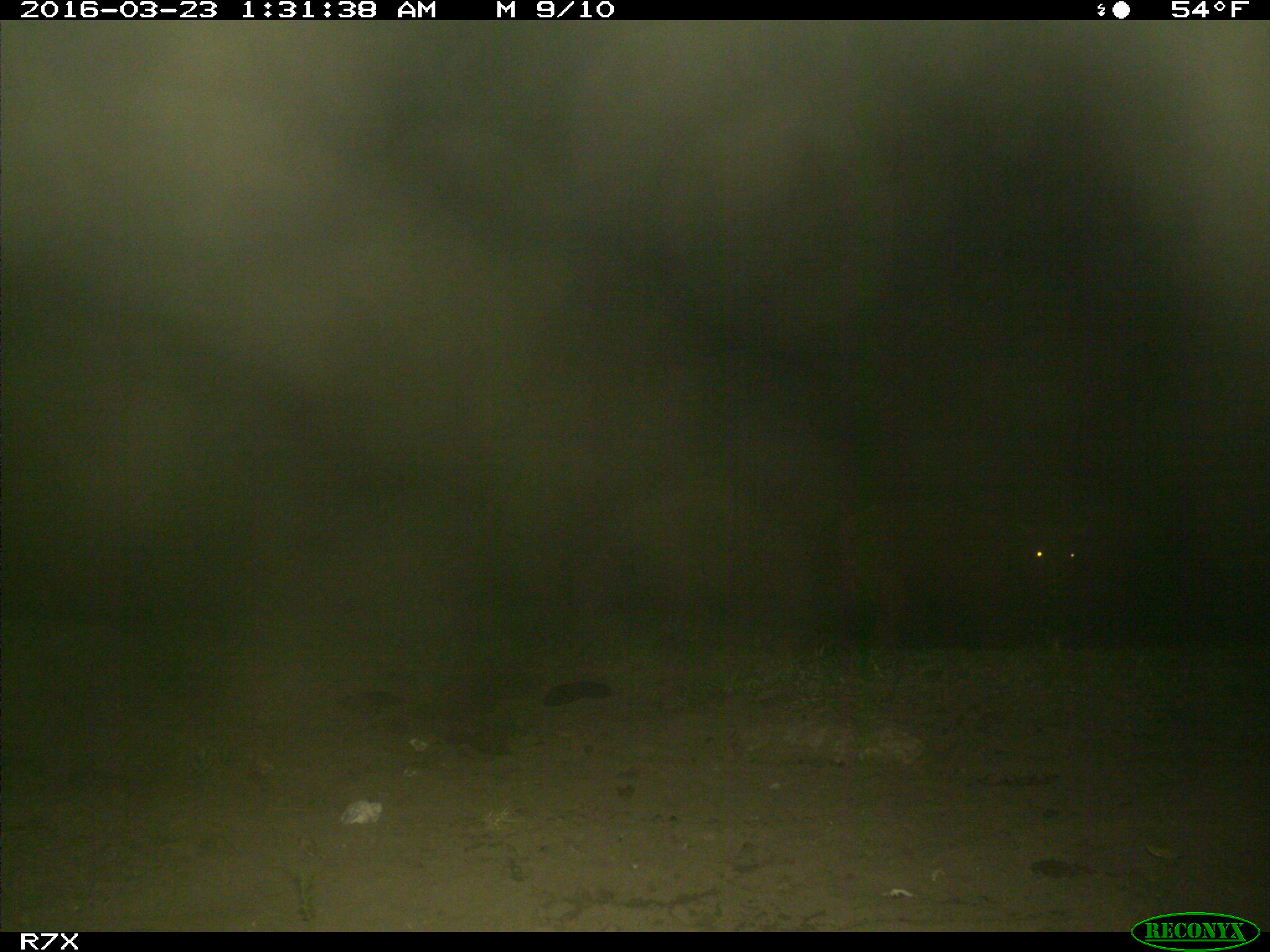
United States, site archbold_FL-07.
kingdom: Animalia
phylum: Chordata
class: Mammalia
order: Artiodactyla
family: Bovidae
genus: Bos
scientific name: Bos taurus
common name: domestic cow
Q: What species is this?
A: Bos taurus (domestic cow).